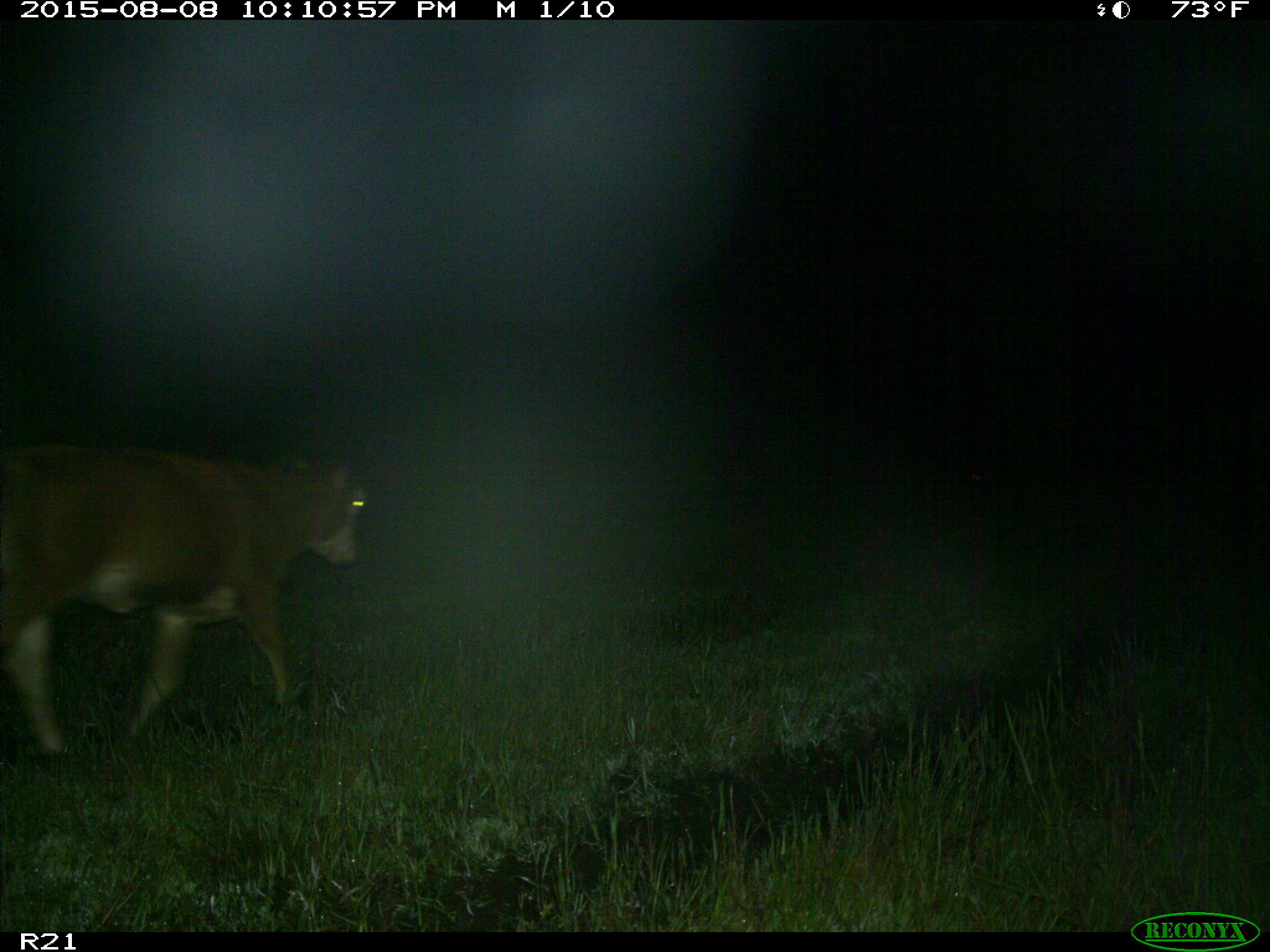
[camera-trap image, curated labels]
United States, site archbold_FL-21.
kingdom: Animalia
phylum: Chordata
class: Mammalia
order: Artiodactyla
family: Bovidae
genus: Bos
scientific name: Bos taurus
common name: domestic cow